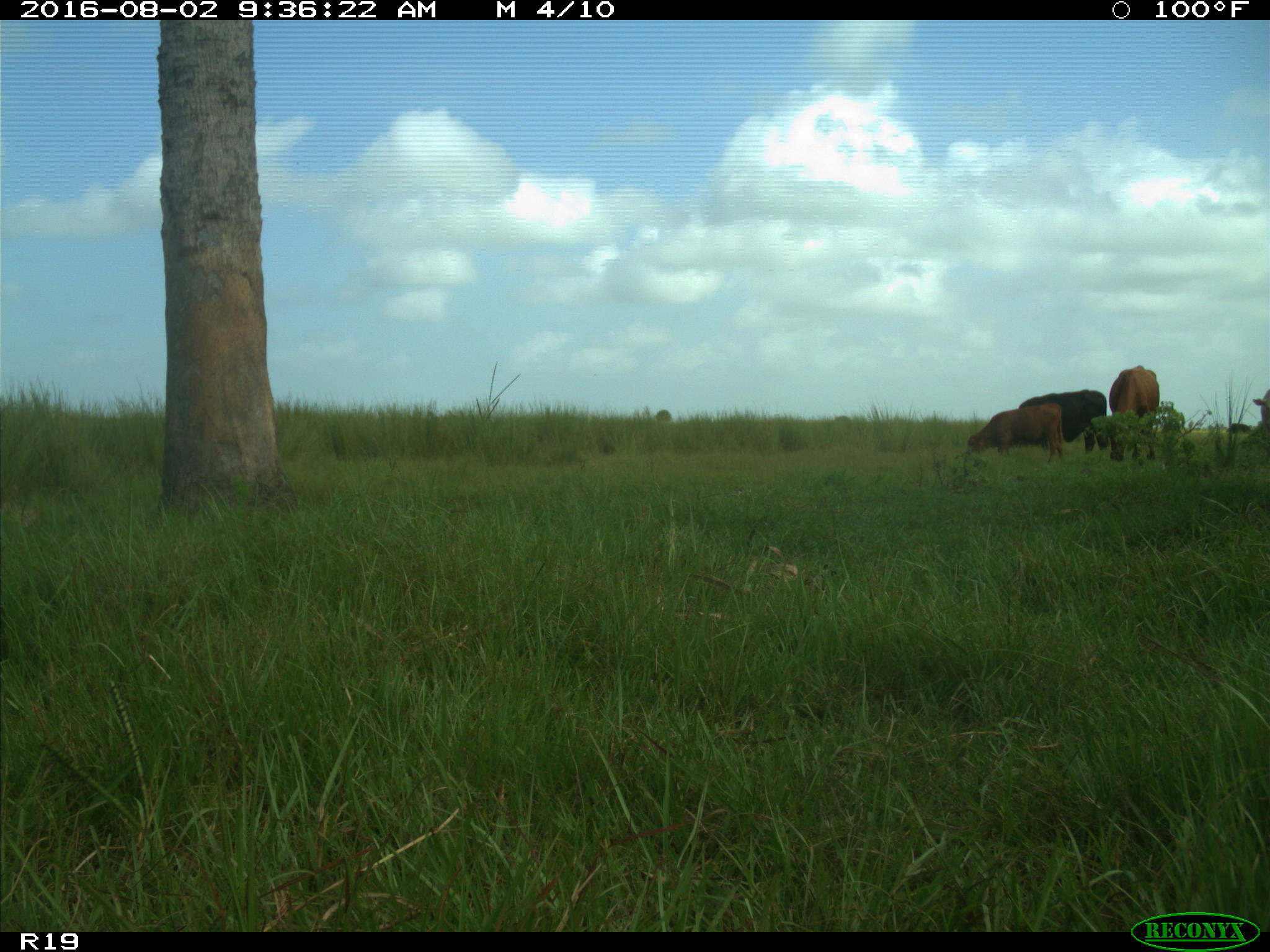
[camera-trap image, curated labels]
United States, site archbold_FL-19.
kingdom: Animalia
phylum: Chordata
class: Mammalia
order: Artiodactyla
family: Bovidae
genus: Bos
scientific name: Bos taurus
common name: domestic cow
Bos taurus (domestic cow).